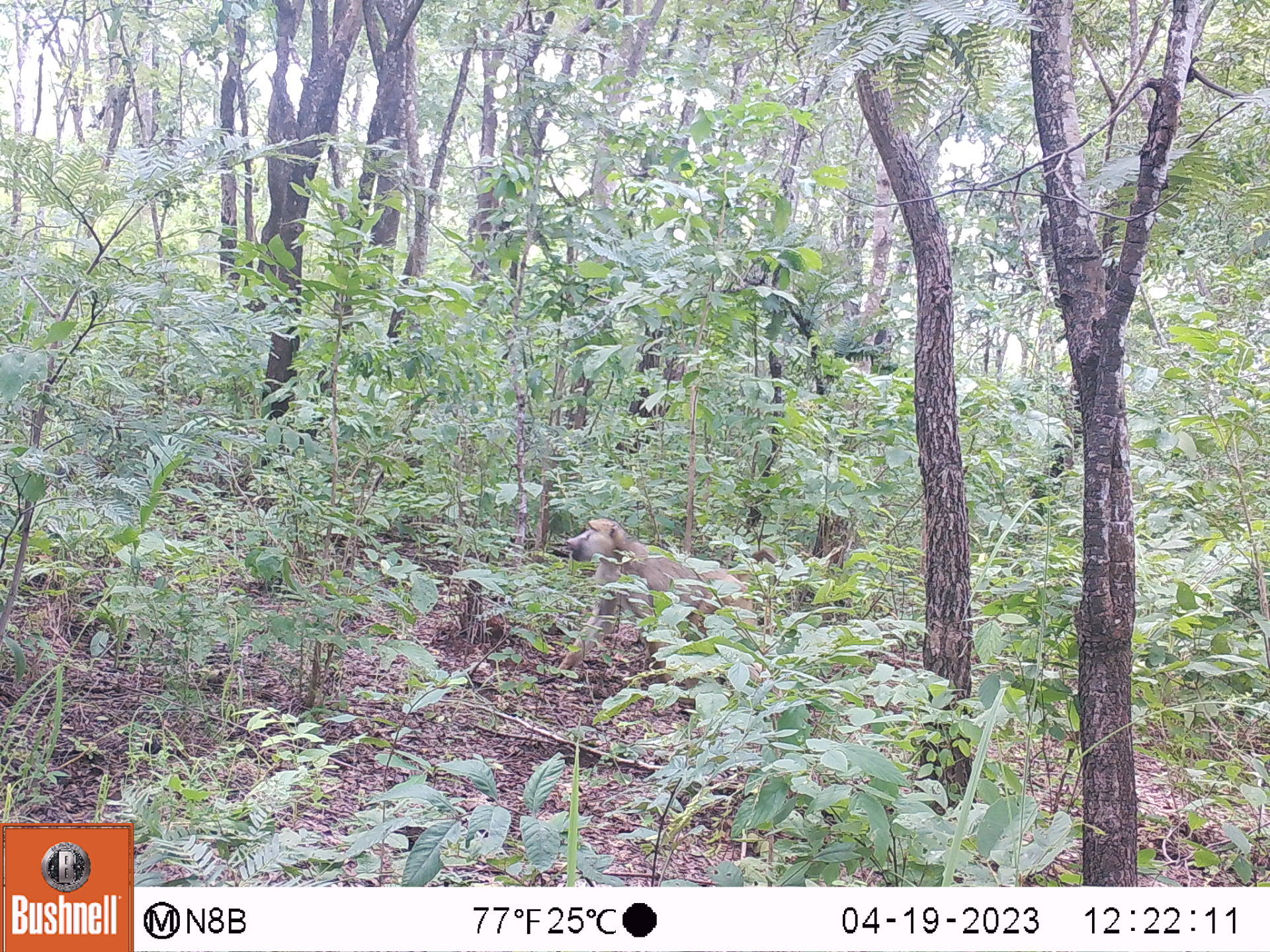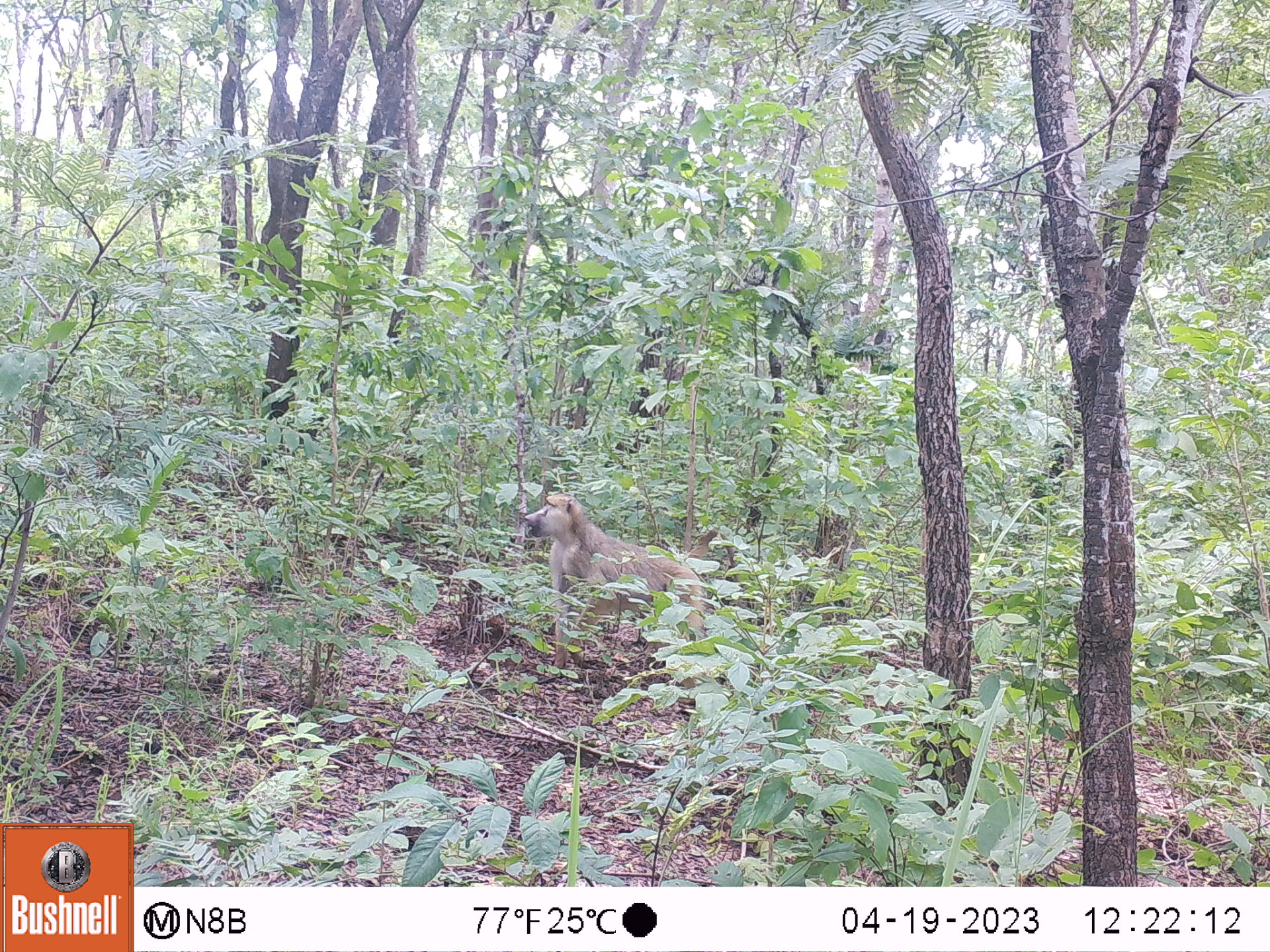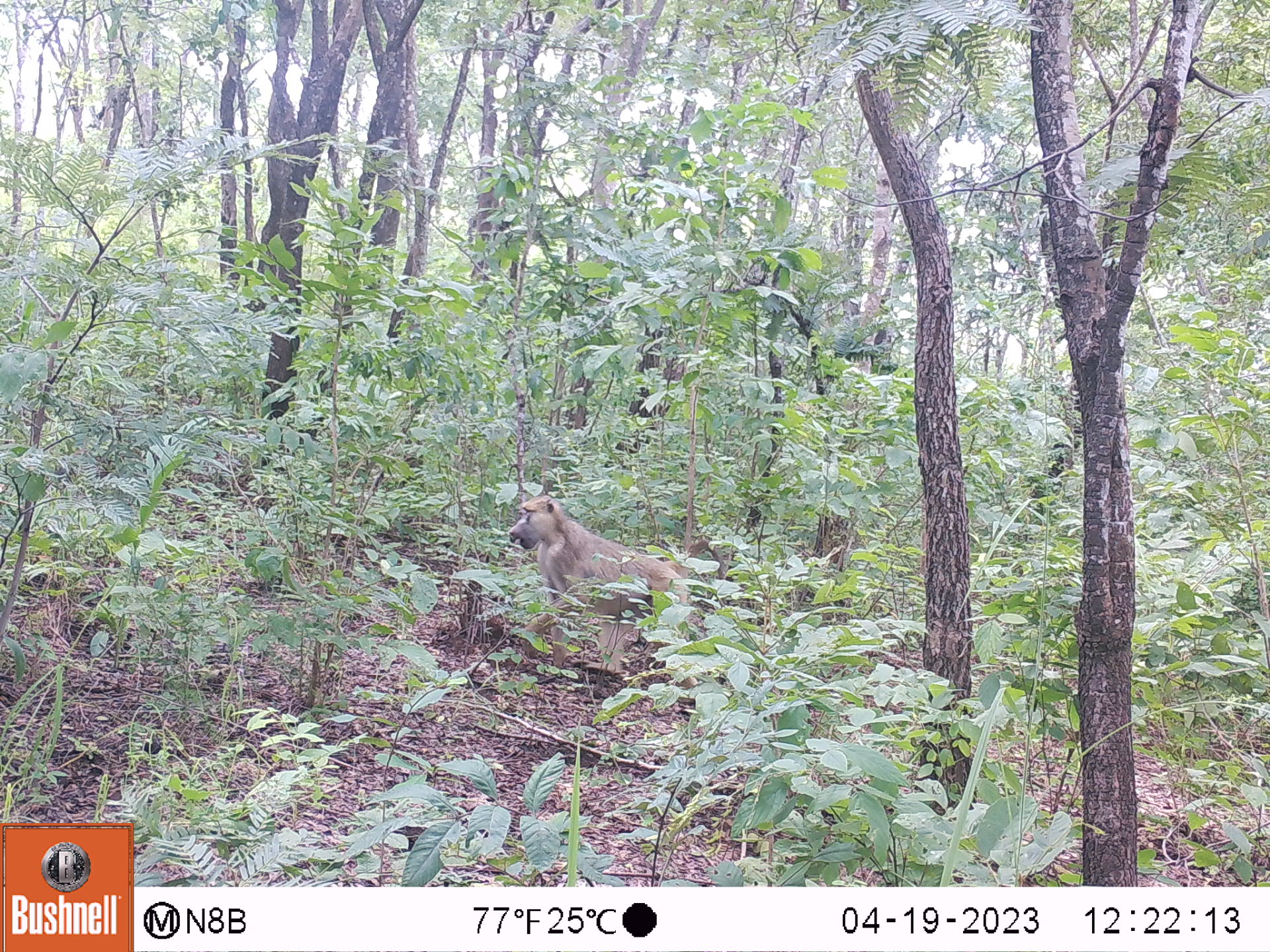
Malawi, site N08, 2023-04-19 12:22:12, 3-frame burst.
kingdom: Animalia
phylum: Chordata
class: Mammalia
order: Primates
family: Cercopithecidae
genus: Papio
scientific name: Papio cynocephalus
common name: yellow baboon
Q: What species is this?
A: Yellow baboon (Papio cynocephalus).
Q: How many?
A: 1.